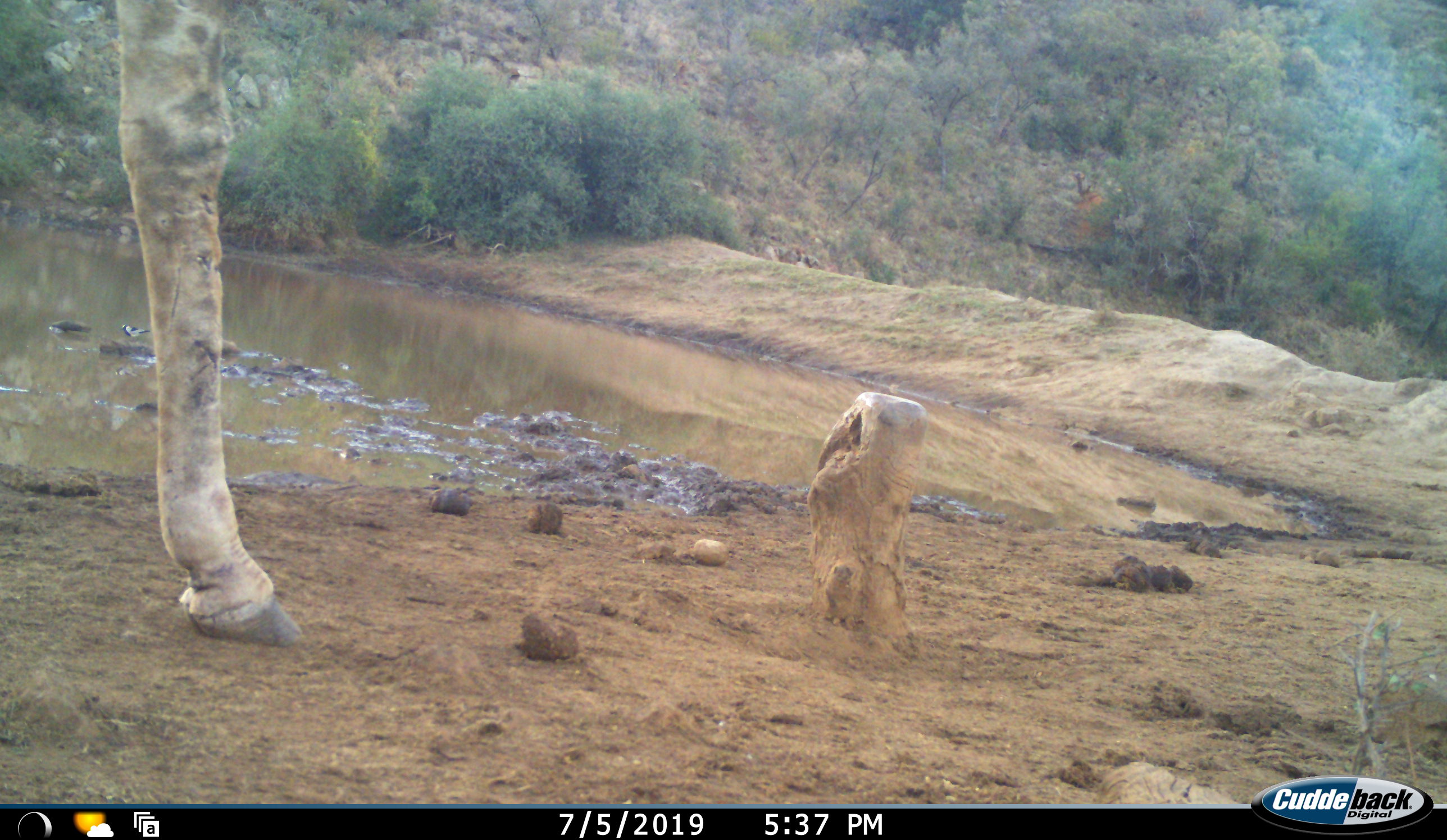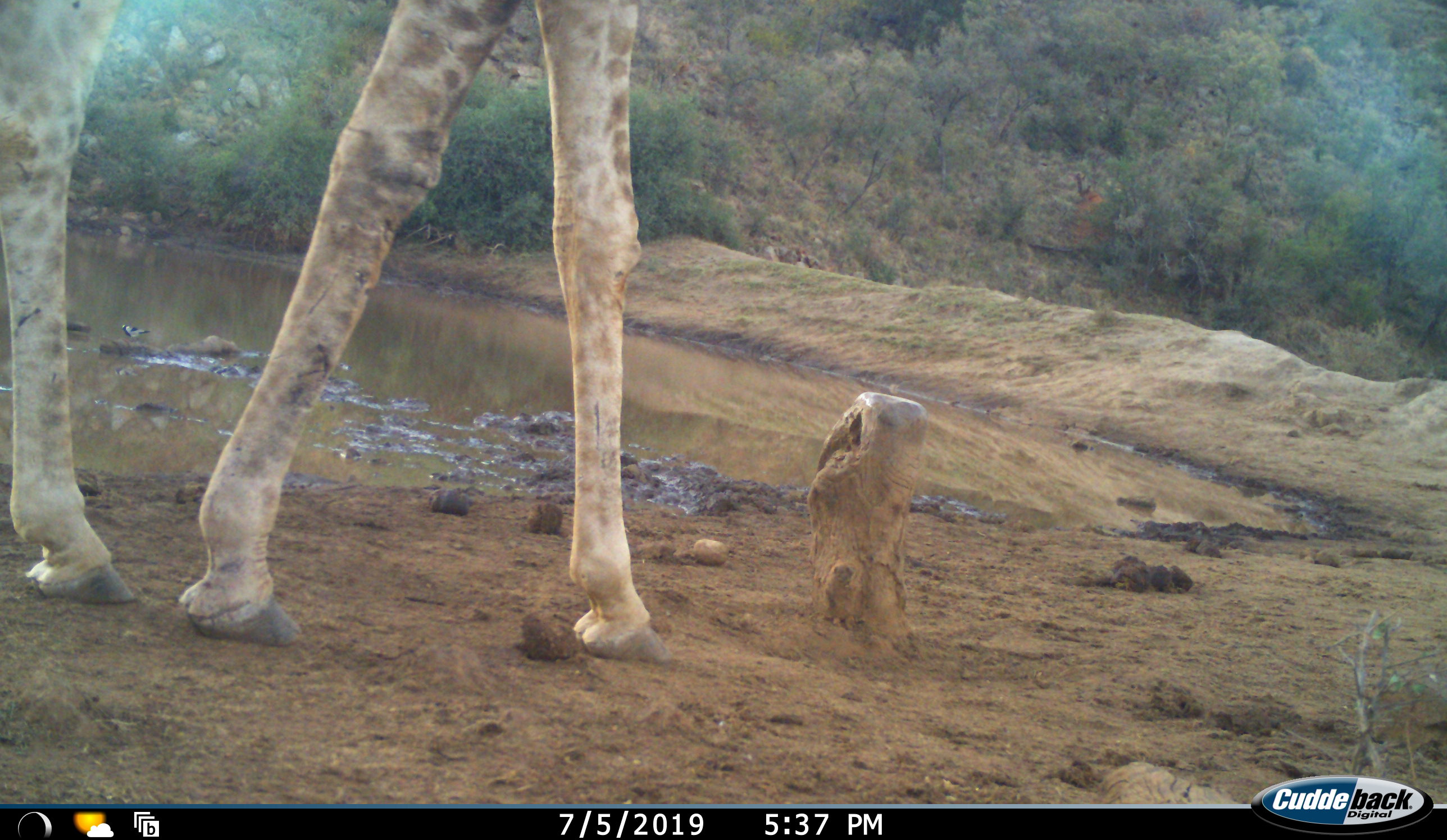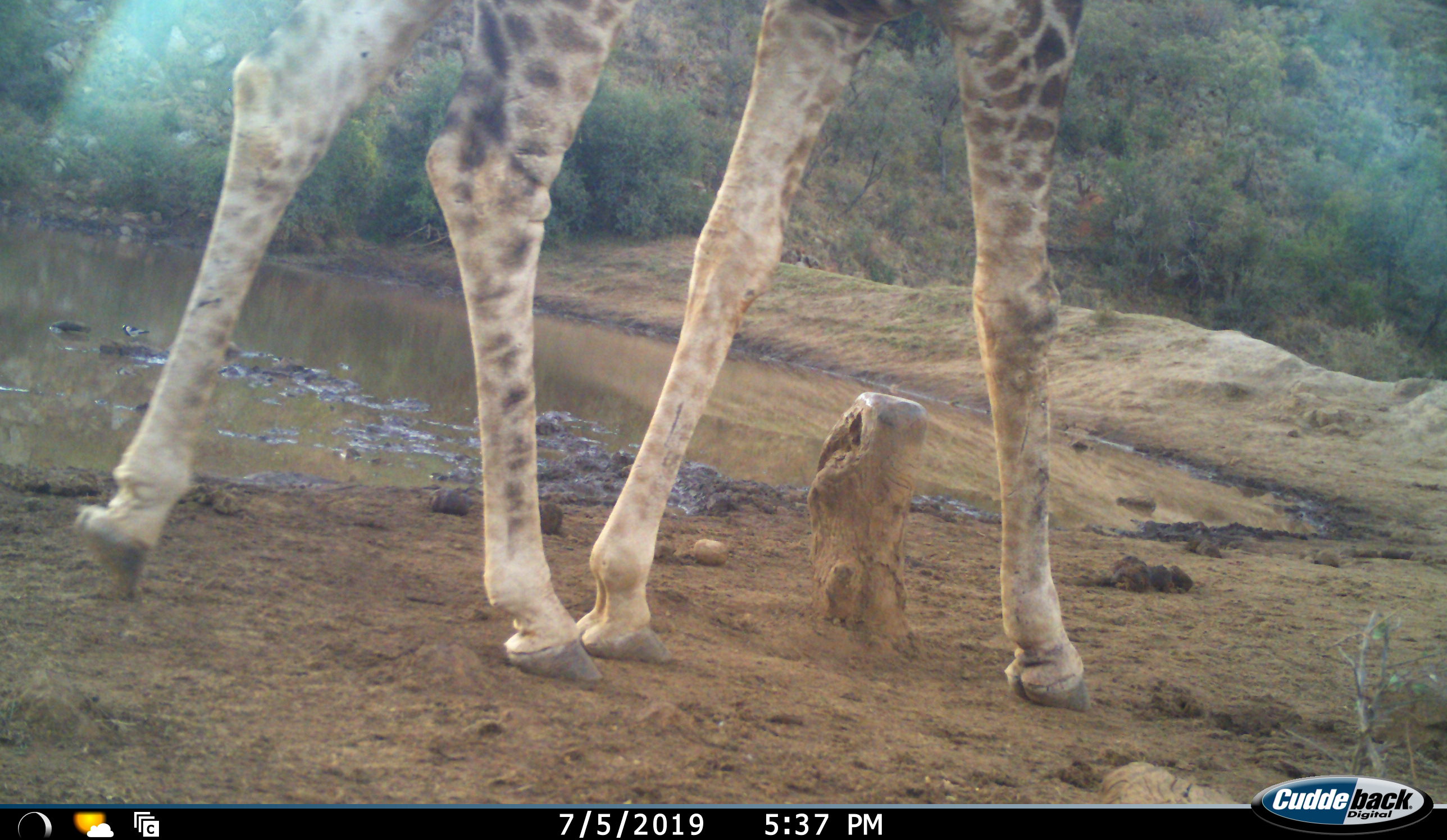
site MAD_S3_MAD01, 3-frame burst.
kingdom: Animalia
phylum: Chordata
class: Mammalia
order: Artiodactyla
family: Giraffidae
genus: Giraffa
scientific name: Giraffa camelopardalis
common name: giraffe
Giraffe (Giraffa camelopardalis), count 1. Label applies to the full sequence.